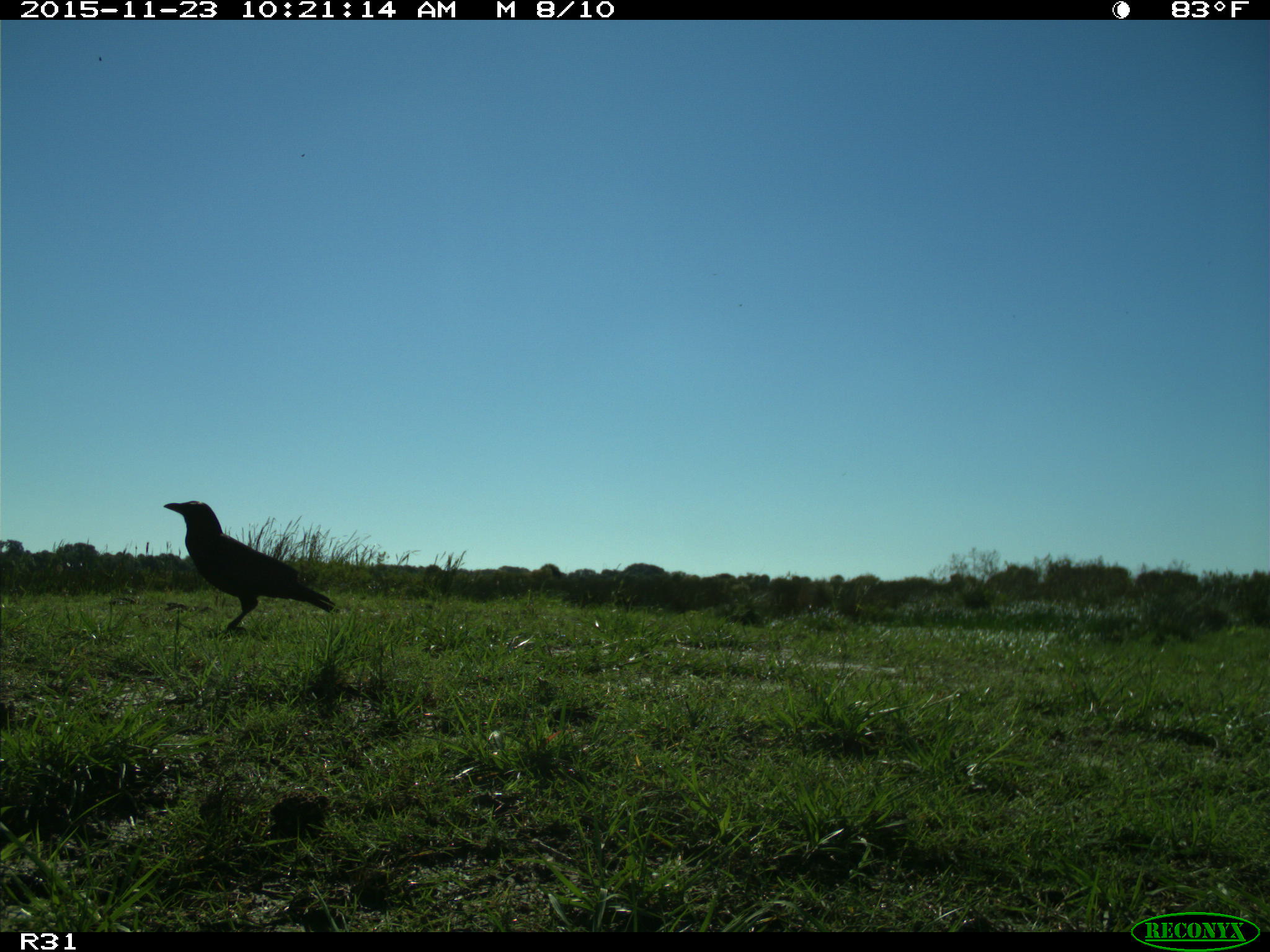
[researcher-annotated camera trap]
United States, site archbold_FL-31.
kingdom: Animalia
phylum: Chordata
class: Aves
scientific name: Aves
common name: birds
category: unidentified bird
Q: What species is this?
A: Unidentified bird (birds) (Aves).